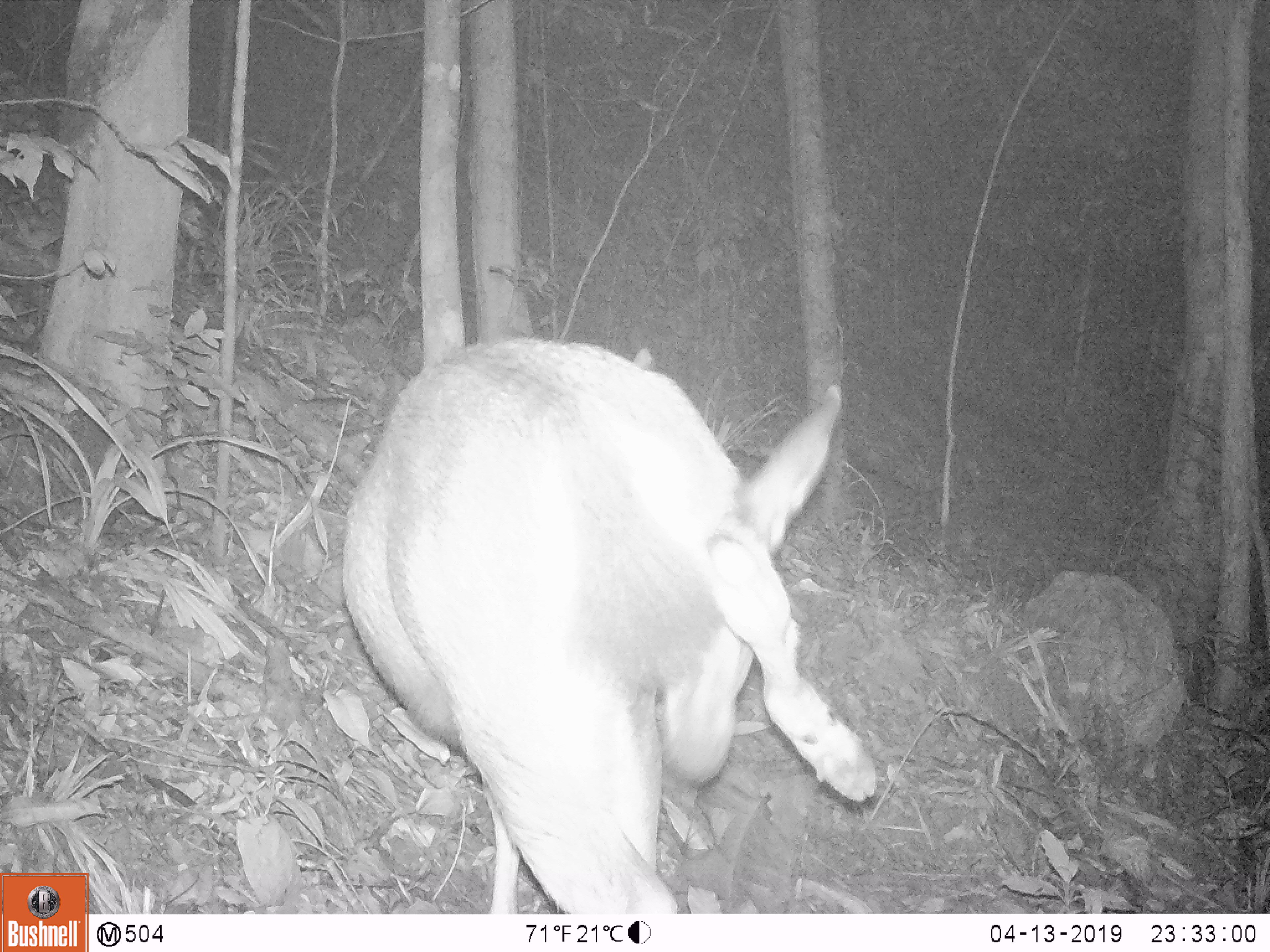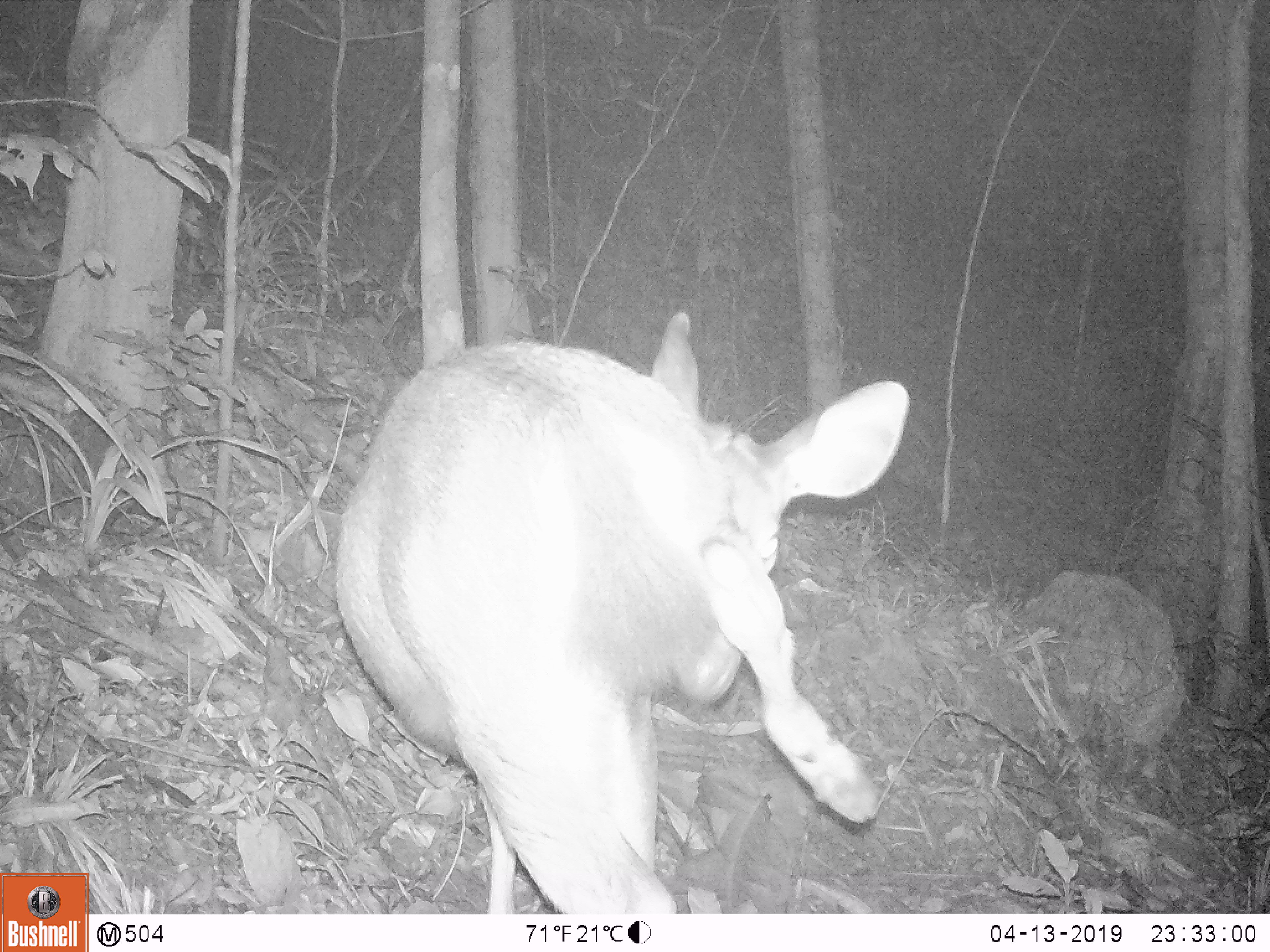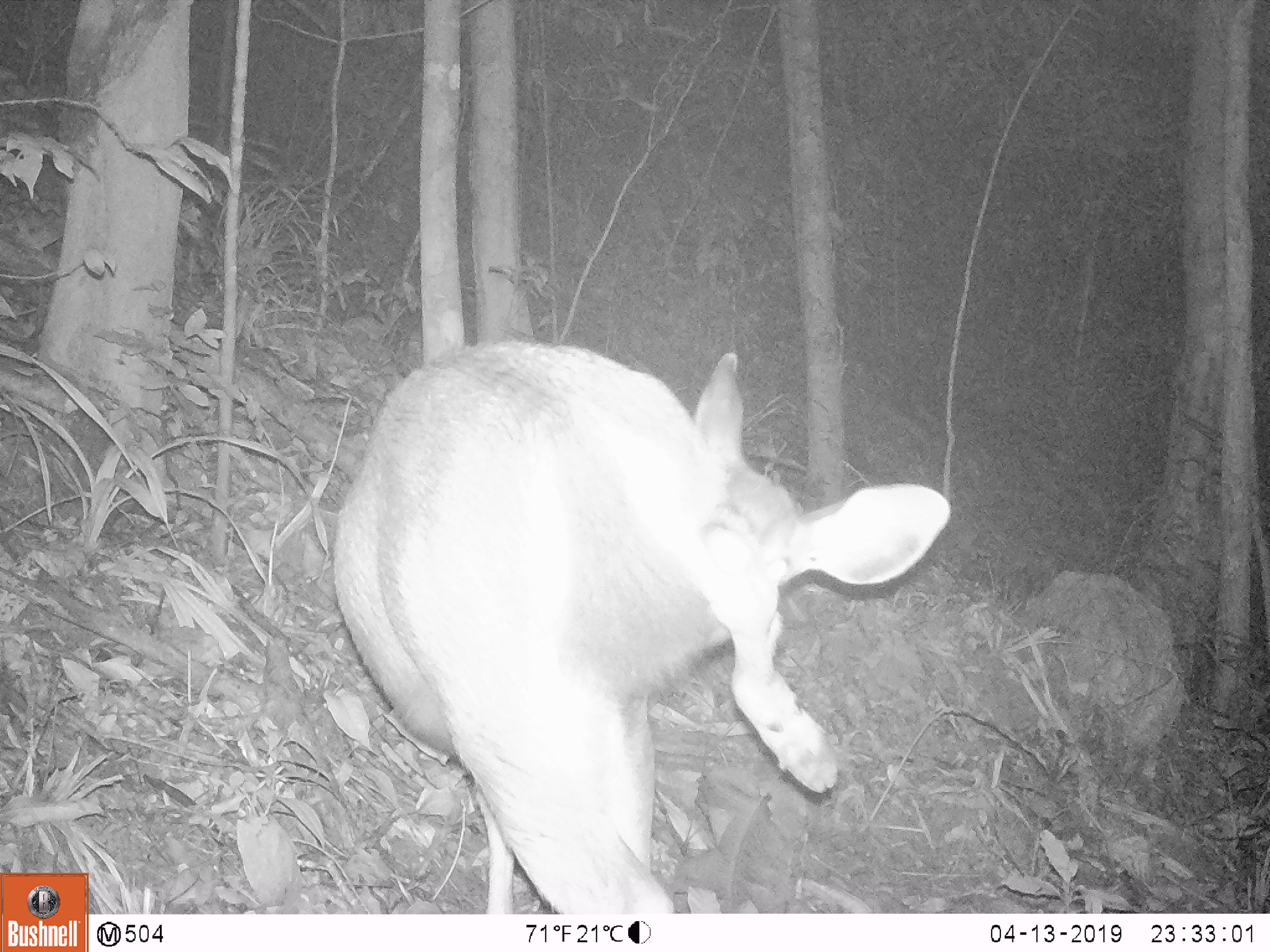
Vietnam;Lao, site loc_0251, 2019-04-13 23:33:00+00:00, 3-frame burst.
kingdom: Animalia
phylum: Chordata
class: Mammalia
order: Artiodactyla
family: Cervidae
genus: Rusa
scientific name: Rusa unicolor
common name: sambar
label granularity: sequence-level